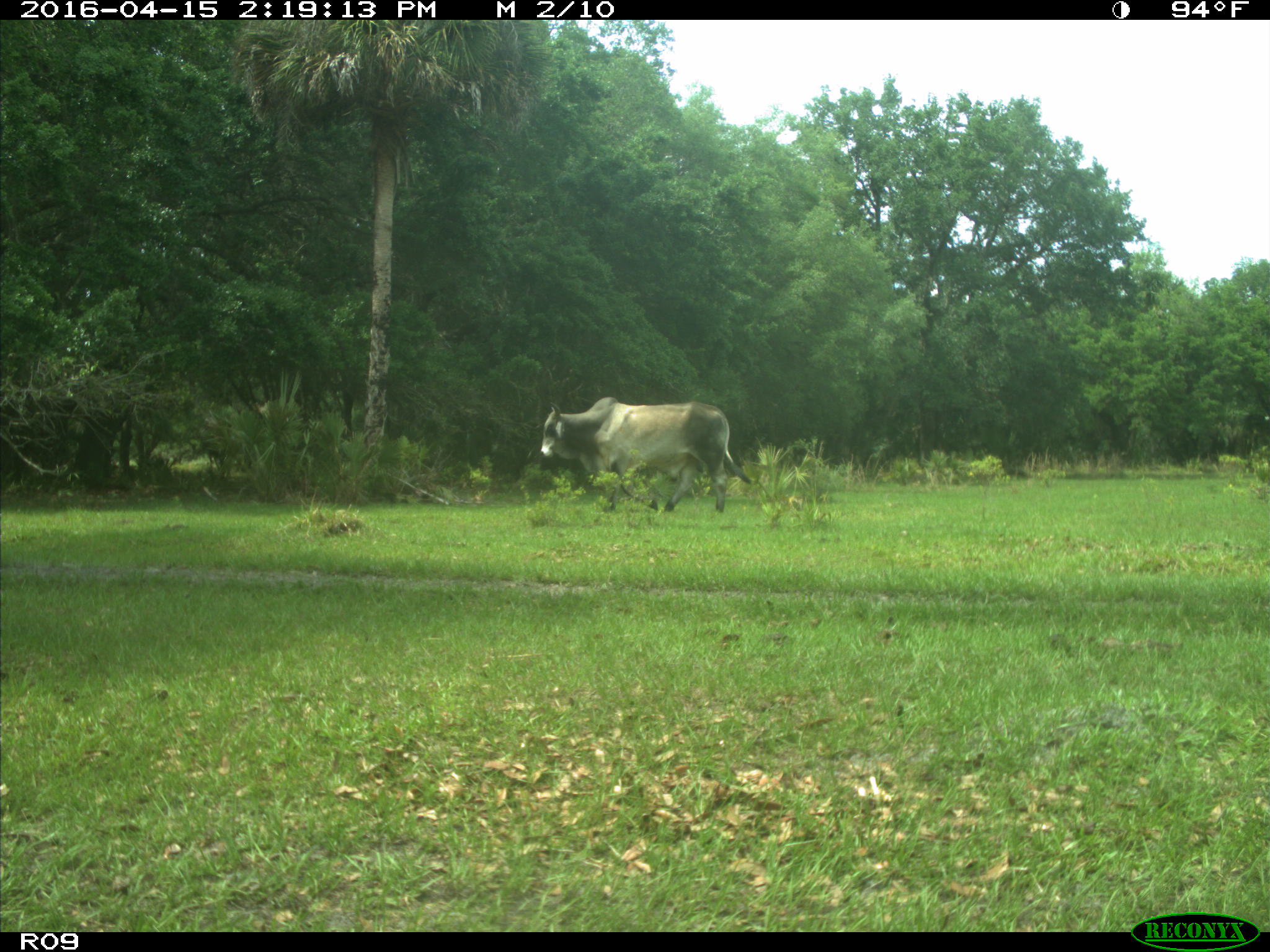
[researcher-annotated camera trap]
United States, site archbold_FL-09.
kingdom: Animalia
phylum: Chordata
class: Mammalia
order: Artiodactyla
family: Bovidae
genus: Bos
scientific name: Bos taurus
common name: domestic cow